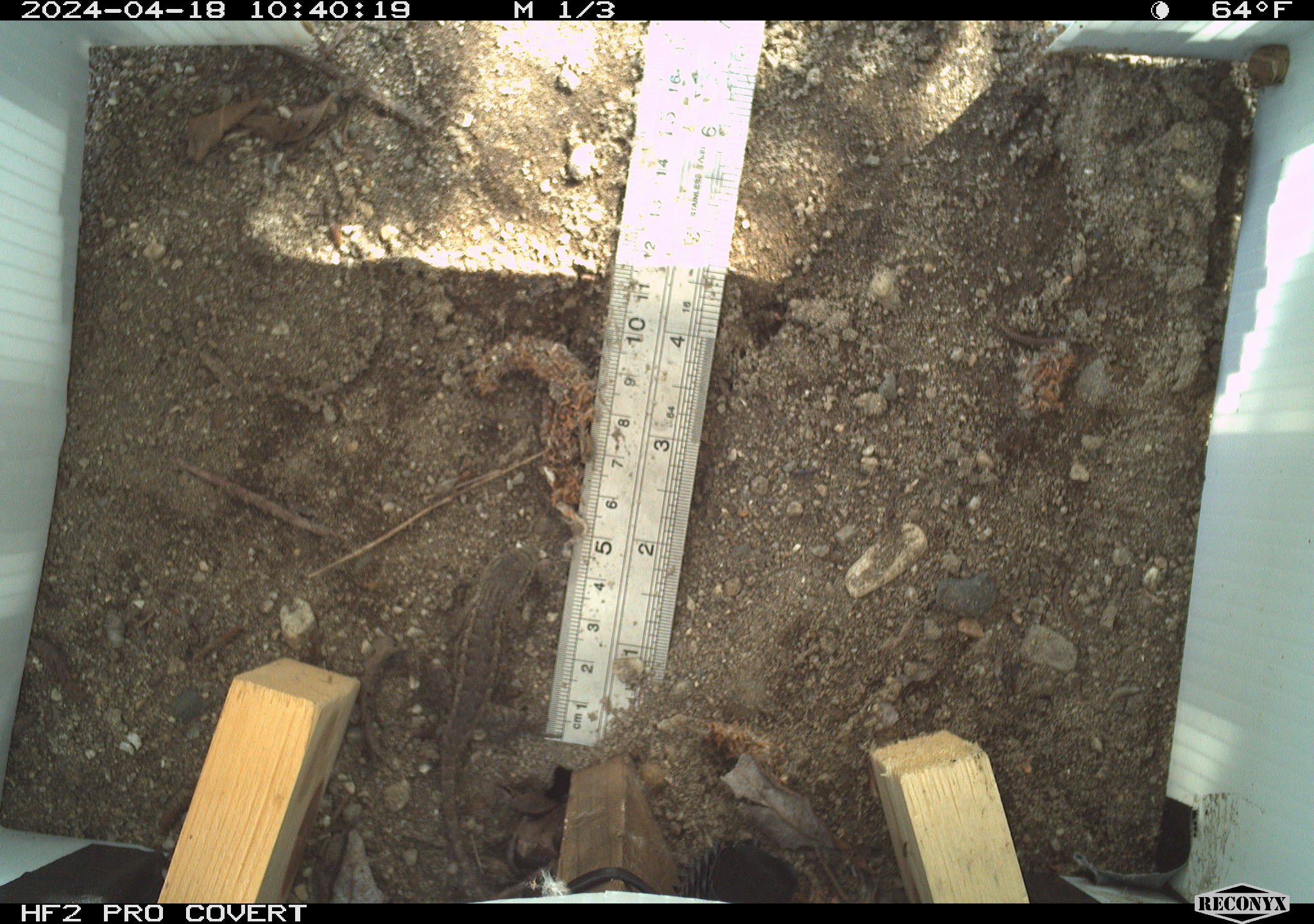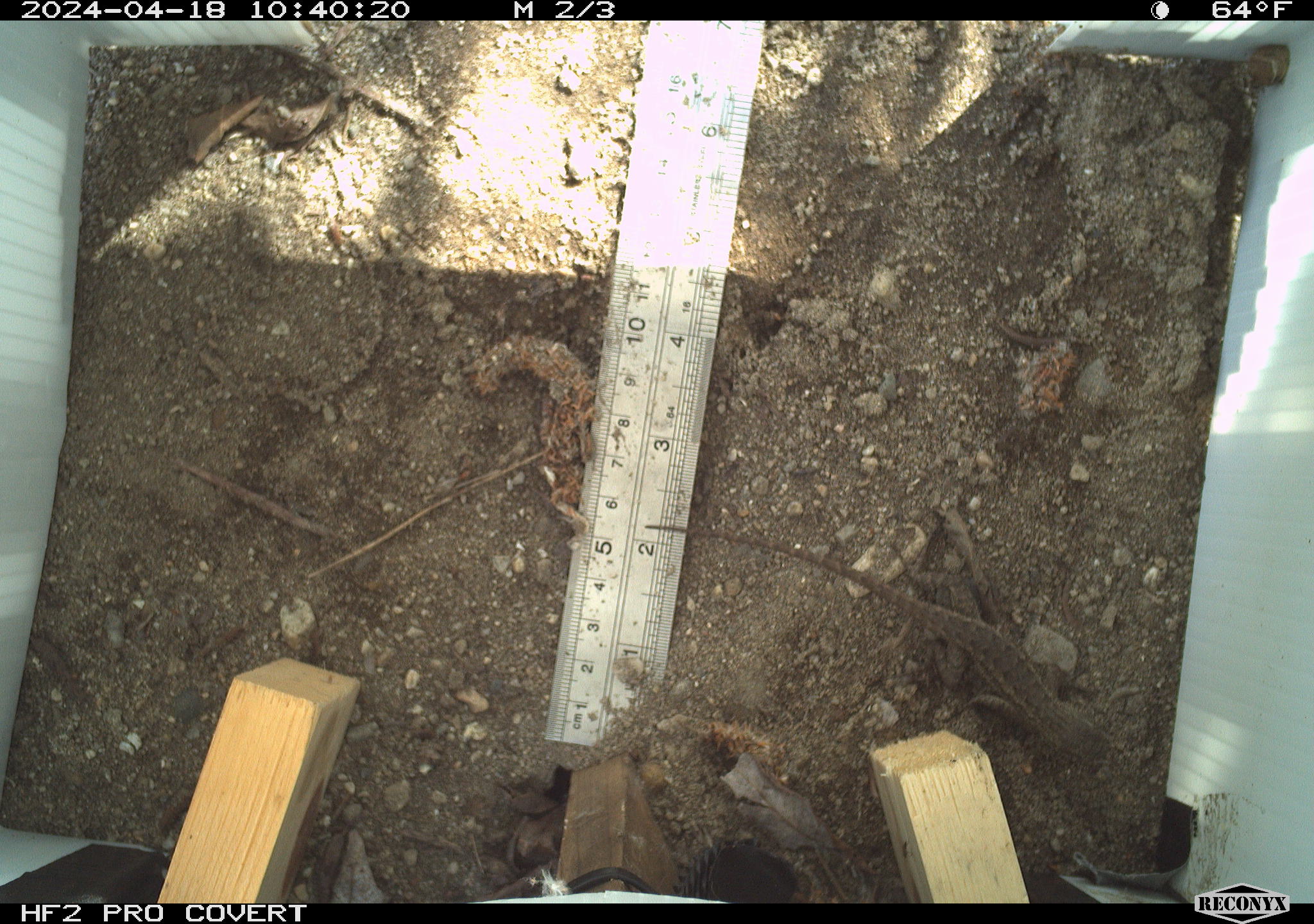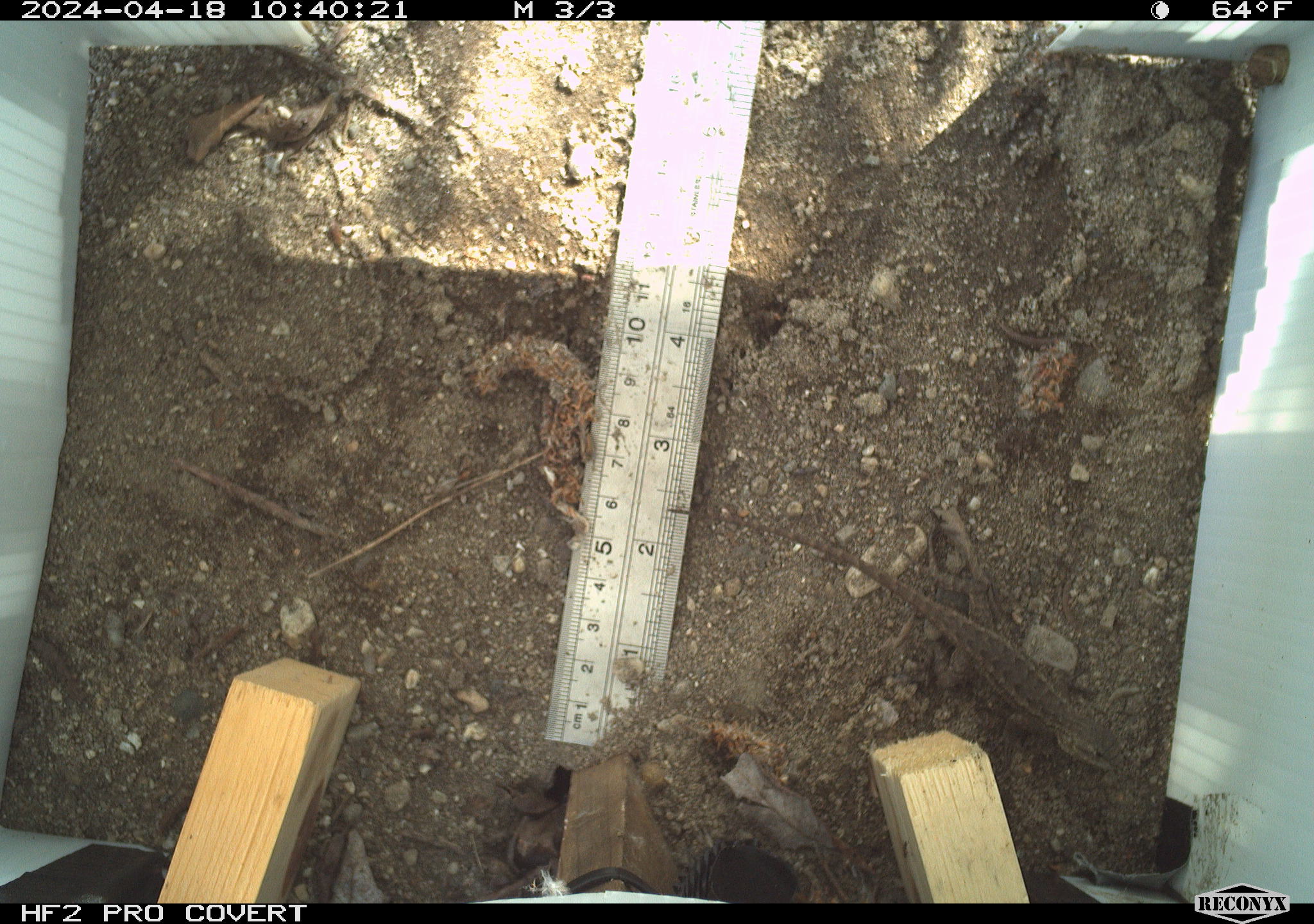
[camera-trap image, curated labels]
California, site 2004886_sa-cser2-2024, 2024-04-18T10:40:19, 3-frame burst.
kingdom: Animalia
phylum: Chordata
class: Reptilia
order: Squamata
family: Phrynosomatidae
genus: Sceloporus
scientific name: Sceloporus occidentalis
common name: western fence lizard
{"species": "western fence lizard (Sceloporus occidentalis)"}